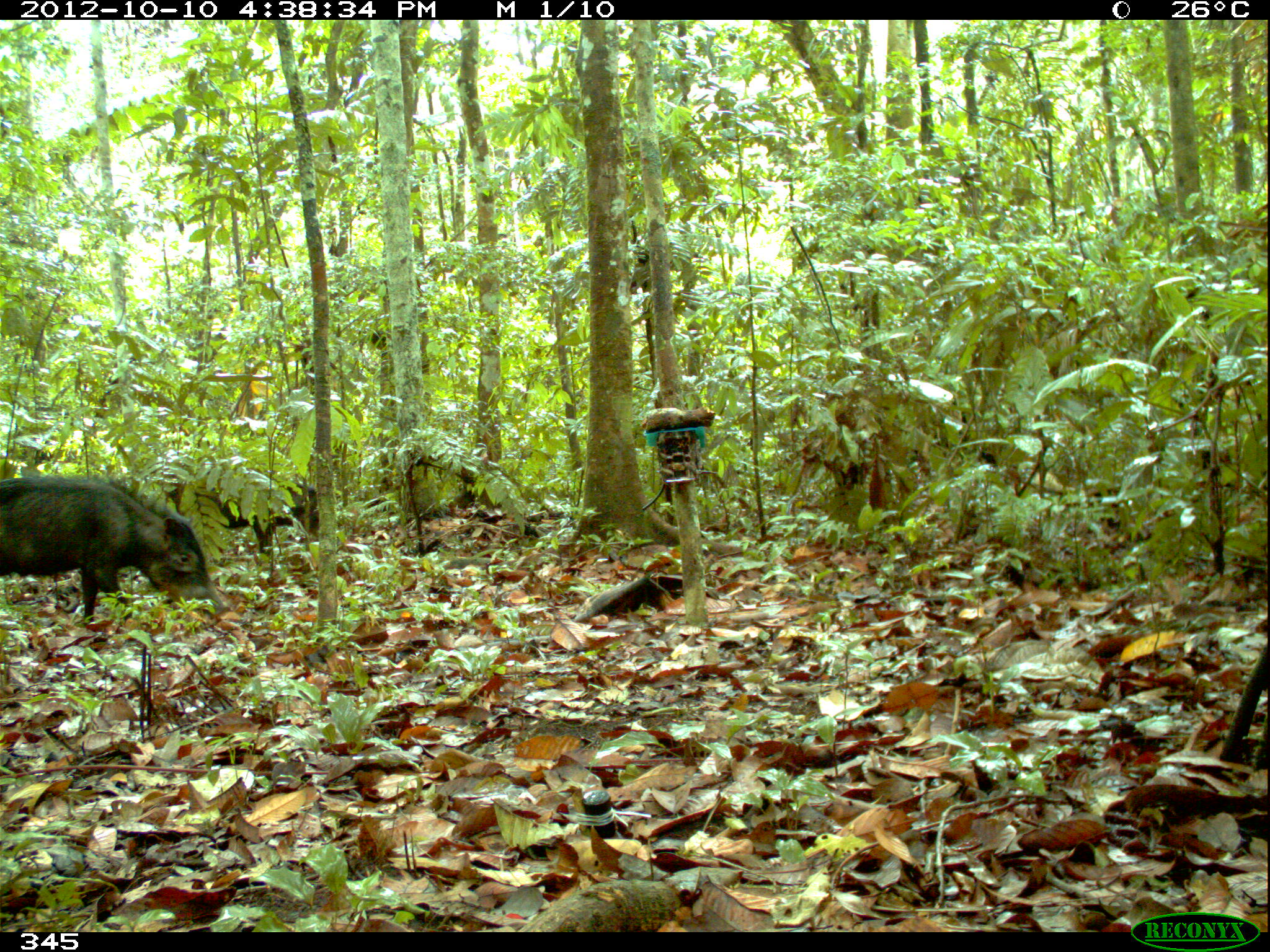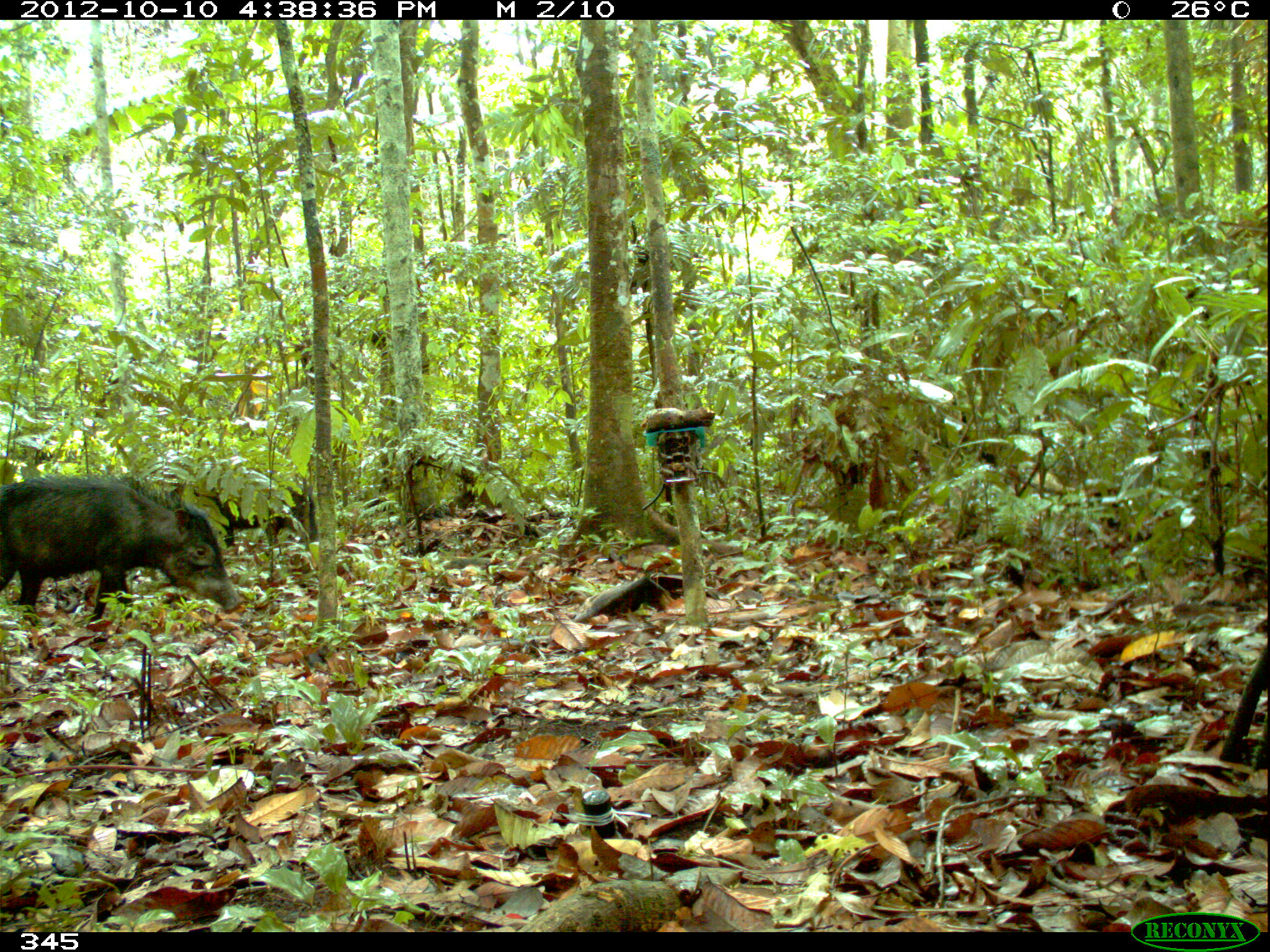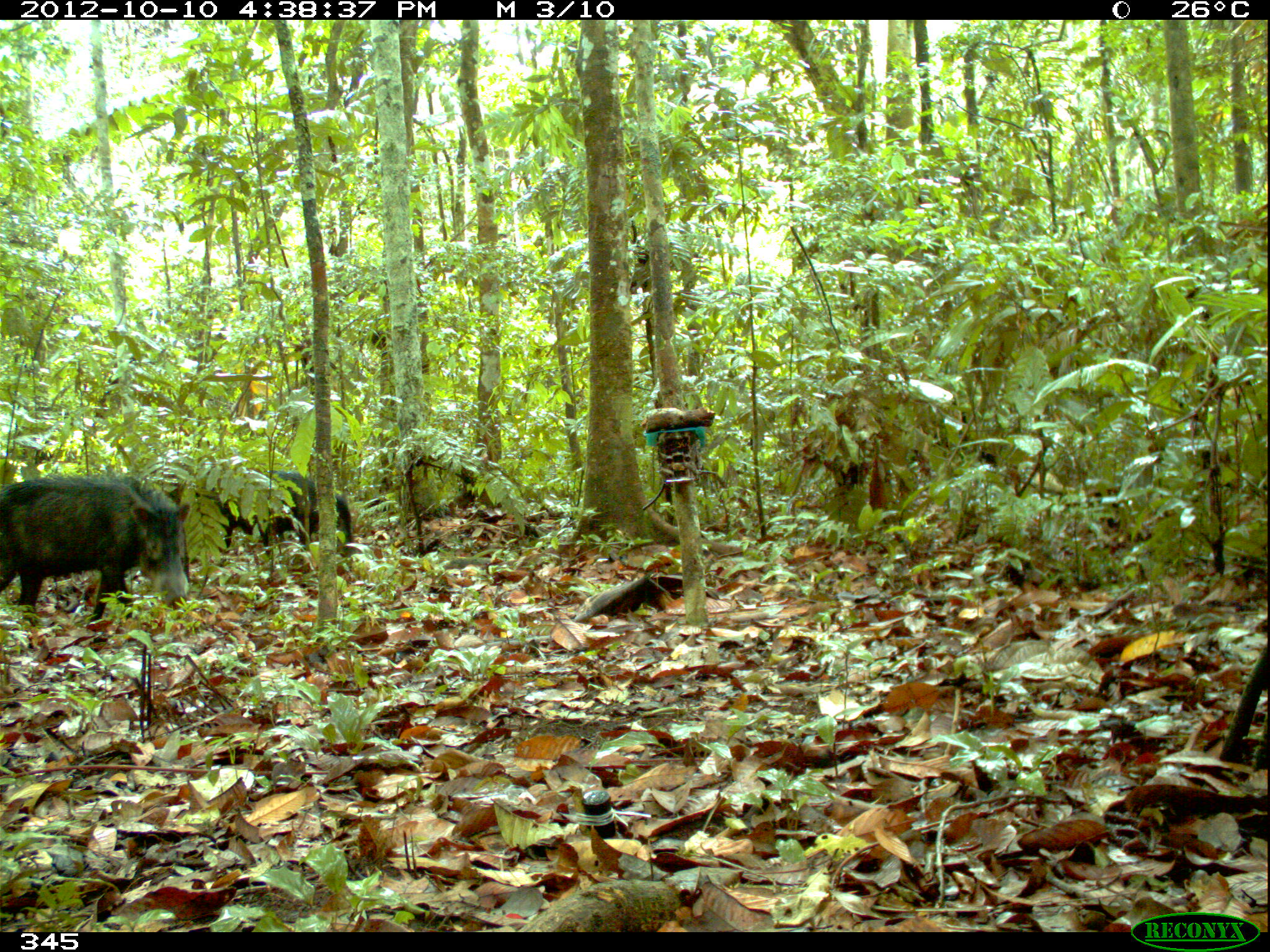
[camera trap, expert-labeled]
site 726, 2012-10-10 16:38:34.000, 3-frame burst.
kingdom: Animalia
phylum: Chordata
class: Mammalia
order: Artiodactyla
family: Tayassuidae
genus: Tayassu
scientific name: Tayassu pecari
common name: white-lipped peccary